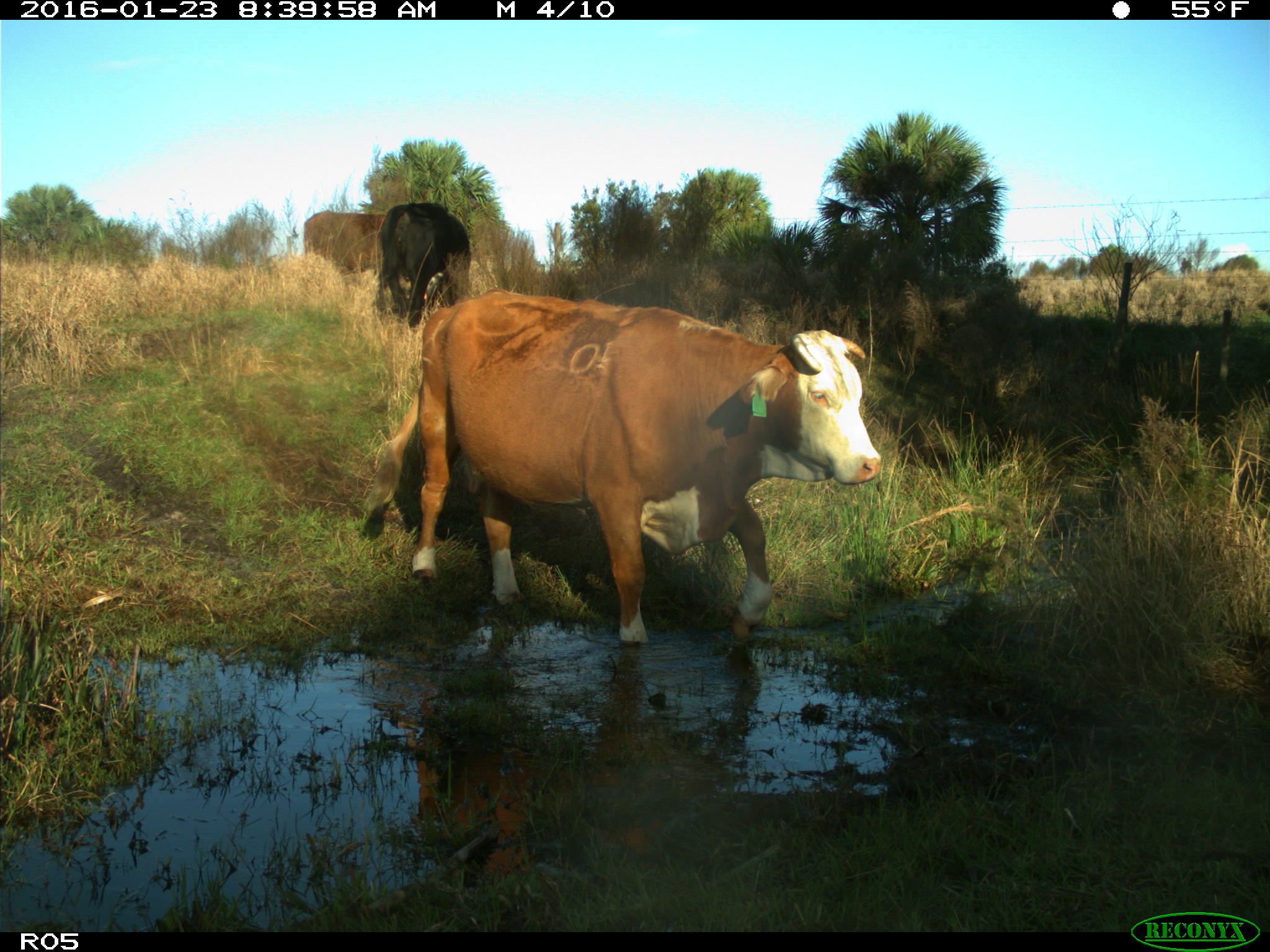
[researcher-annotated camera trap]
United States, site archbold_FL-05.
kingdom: Animalia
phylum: Chordata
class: Mammalia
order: Artiodactyla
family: Bovidae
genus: Bos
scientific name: Bos taurus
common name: domestic cow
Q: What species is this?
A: Bos taurus (domestic cow).